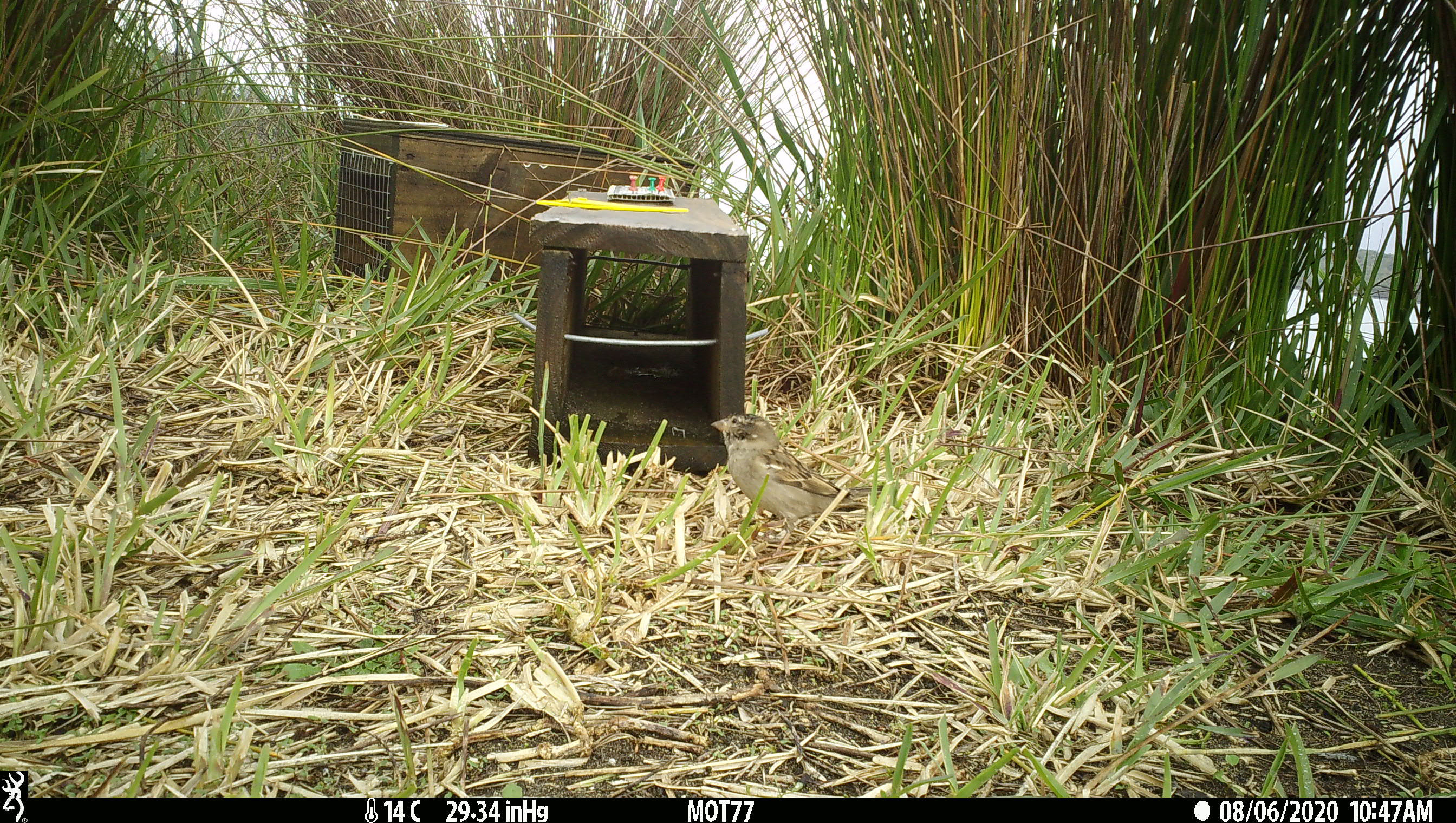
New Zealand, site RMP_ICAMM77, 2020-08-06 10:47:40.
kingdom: Animalia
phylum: Chordata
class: Aves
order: Passeriformes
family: Passeridae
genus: Passer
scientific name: Passer domesticus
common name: house sparrow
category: sparrow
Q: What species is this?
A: Sparrow (house sparrow) (Passer domesticus).